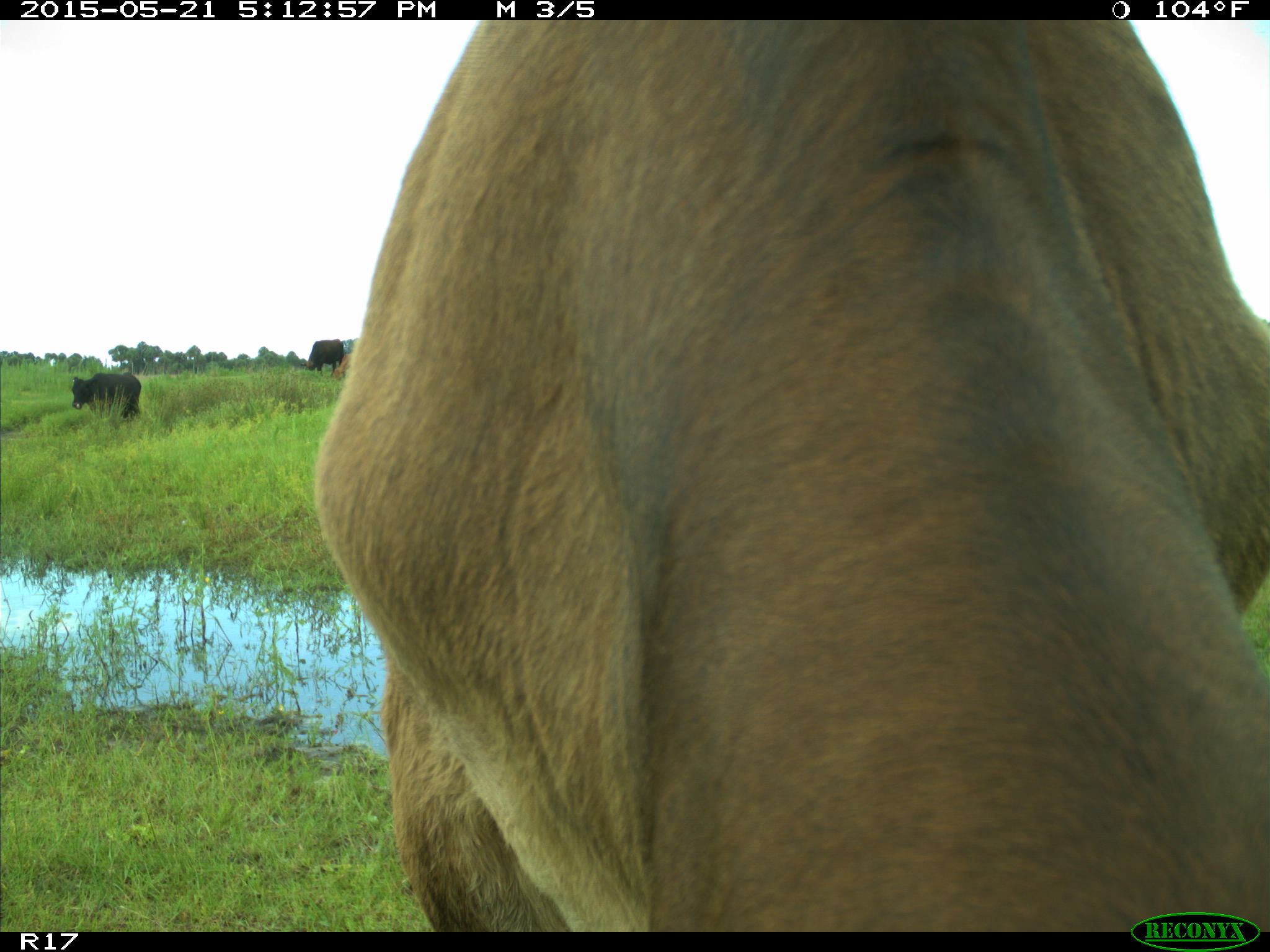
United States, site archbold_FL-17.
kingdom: Animalia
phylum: Chordata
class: Mammalia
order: Artiodactyla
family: Bovidae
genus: Bos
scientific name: Bos taurus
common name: domestic cow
Bos taurus (domestic cow).